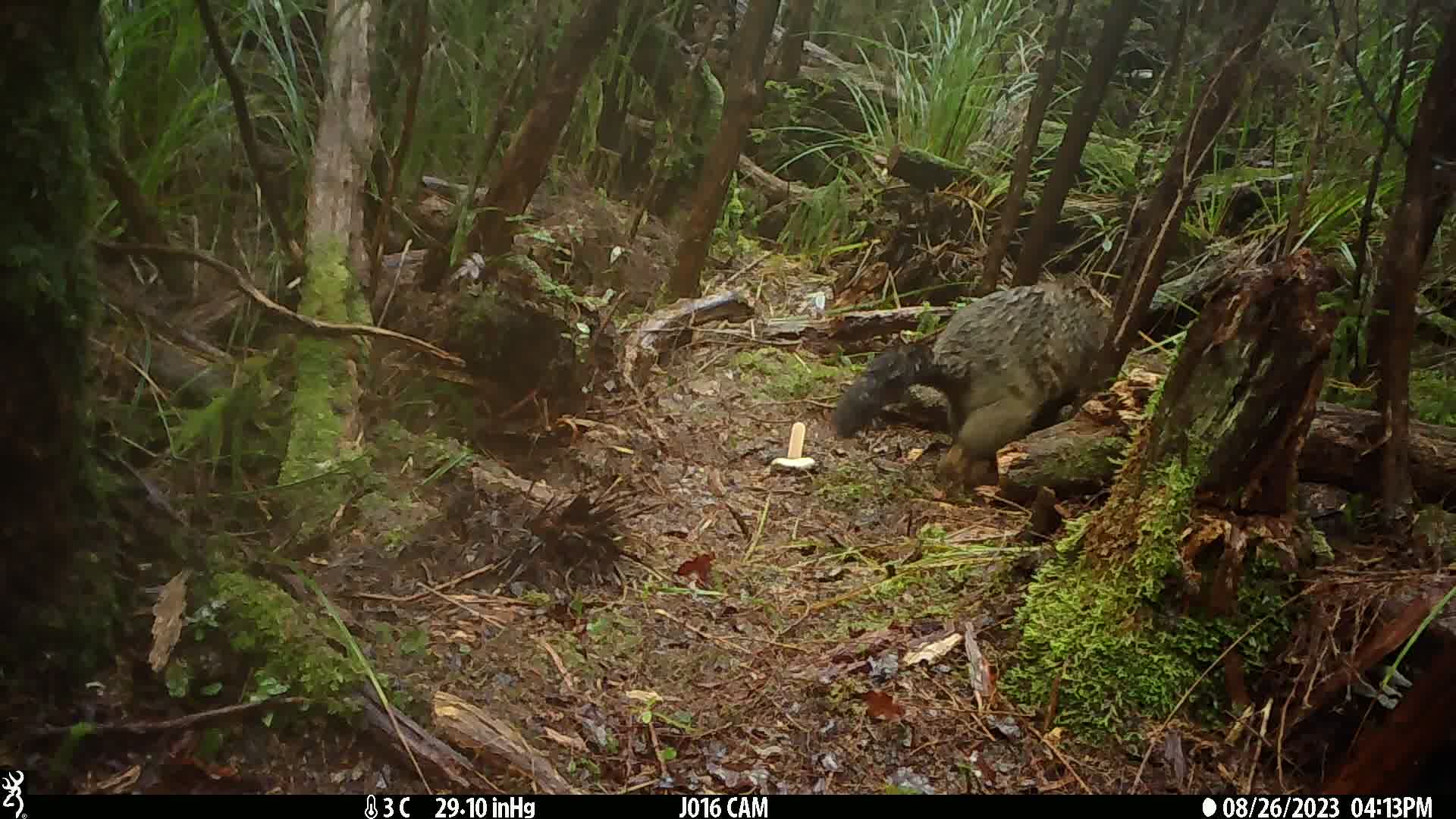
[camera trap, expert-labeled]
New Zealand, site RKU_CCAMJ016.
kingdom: Animalia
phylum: Chordata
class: Mammalia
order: Diprotodontia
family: Phalangeridae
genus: Trichosurus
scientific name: Trichosurus vulpecula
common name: common brushtail possum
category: possum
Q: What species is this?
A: Possum (common brushtail possum) (Trichosurus vulpecula).